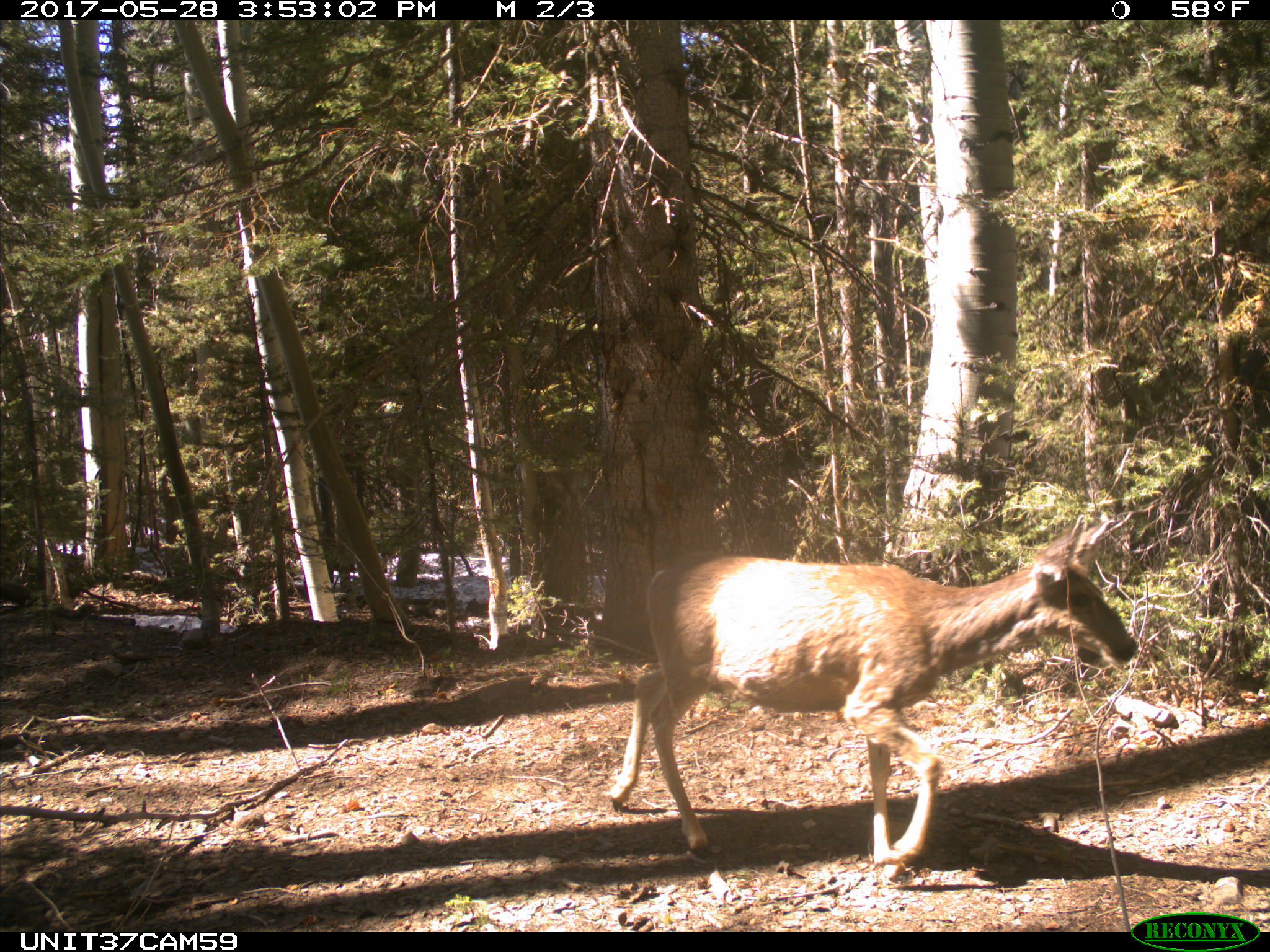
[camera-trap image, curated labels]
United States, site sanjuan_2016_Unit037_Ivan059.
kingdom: Animalia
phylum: Chordata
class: Mammalia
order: Artiodactyla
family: Cervidae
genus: Odocoileus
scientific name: Odocoileus hemionus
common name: mule deer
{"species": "Odocoileus hemionus (mule deer)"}